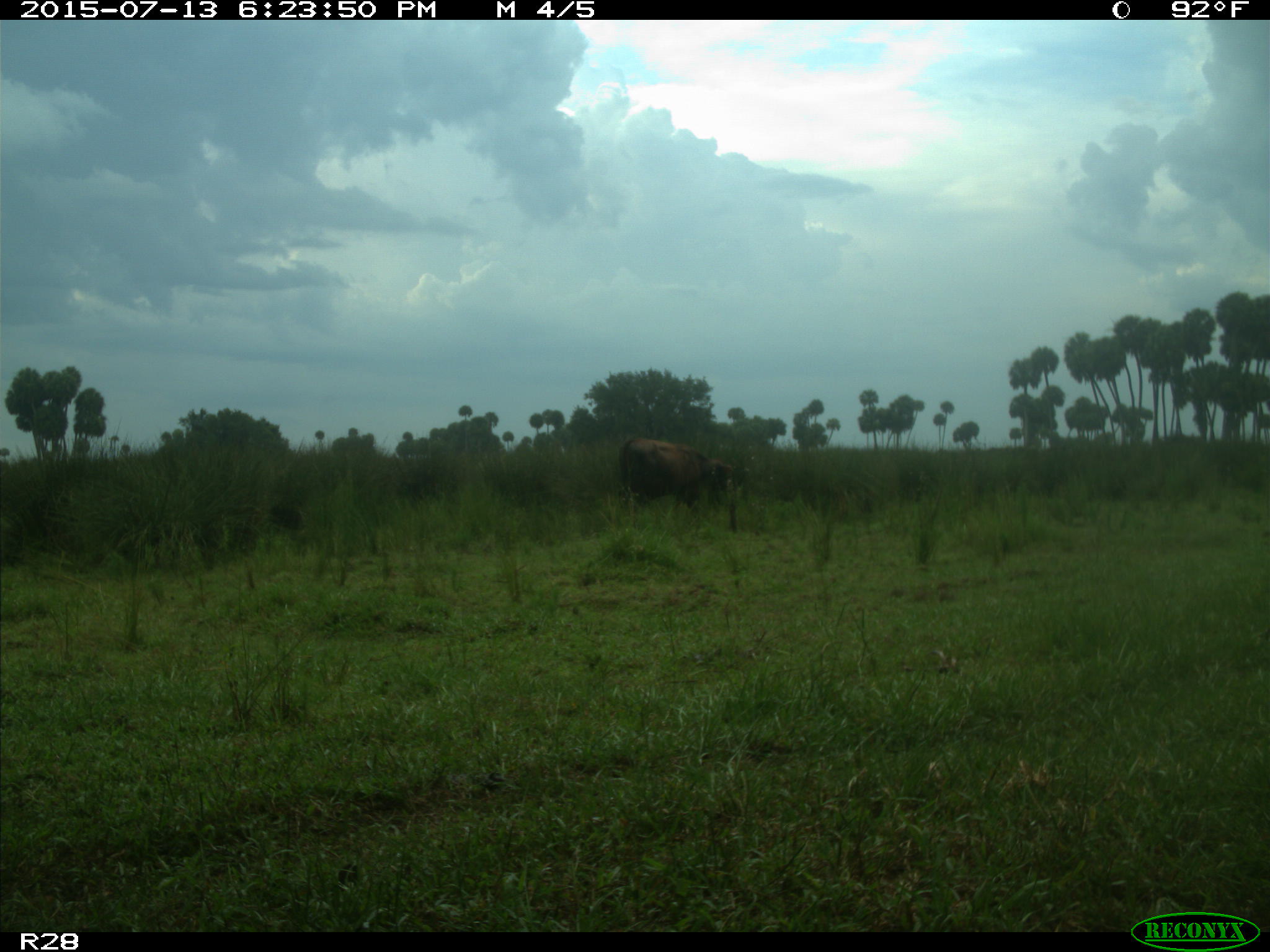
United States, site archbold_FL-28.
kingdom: Animalia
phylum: Chordata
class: Mammalia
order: Artiodactyla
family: Bovidae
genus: Bos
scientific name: Bos taurus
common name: domestic cow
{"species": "Bos taurus (domestic cow)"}